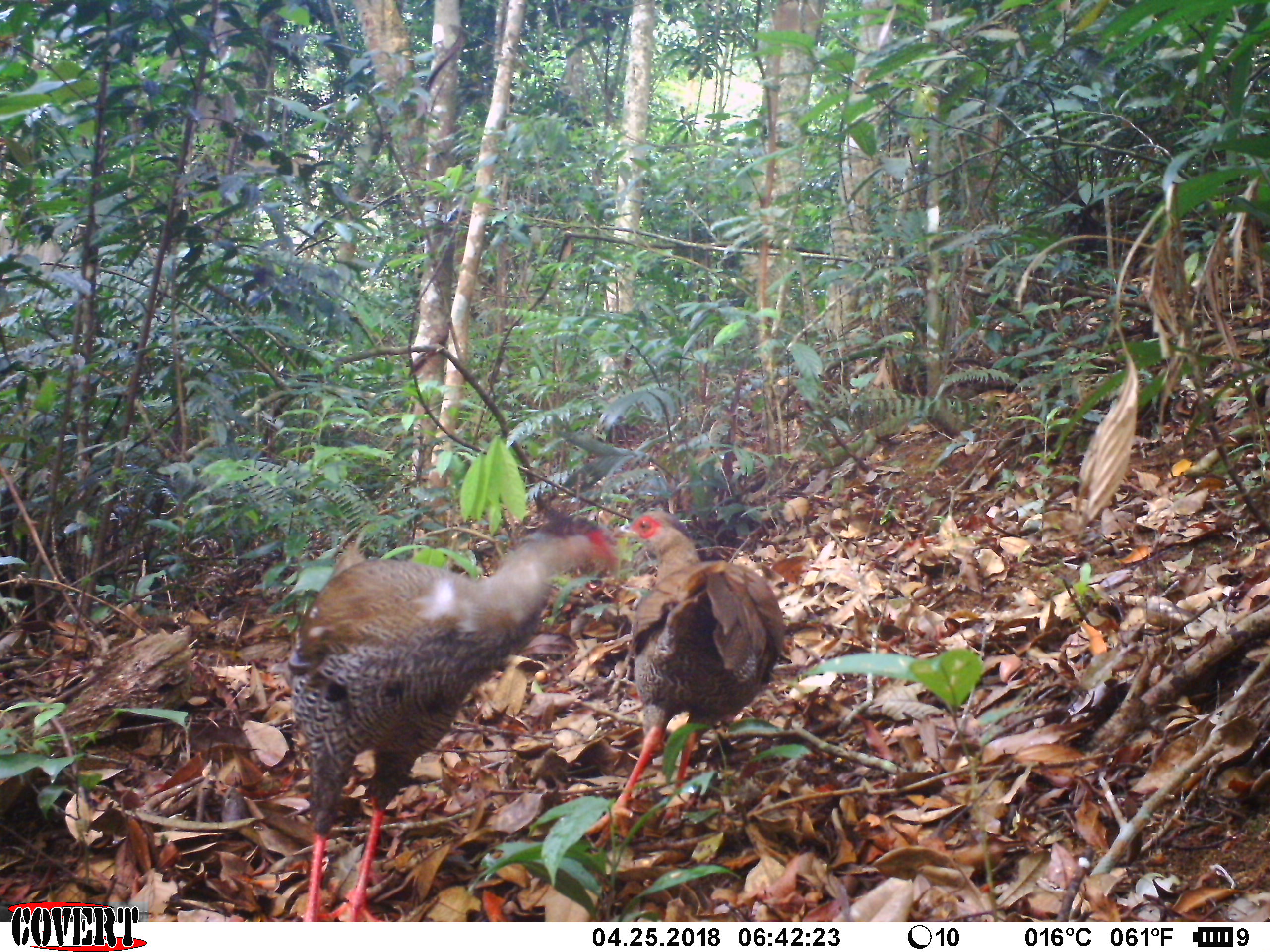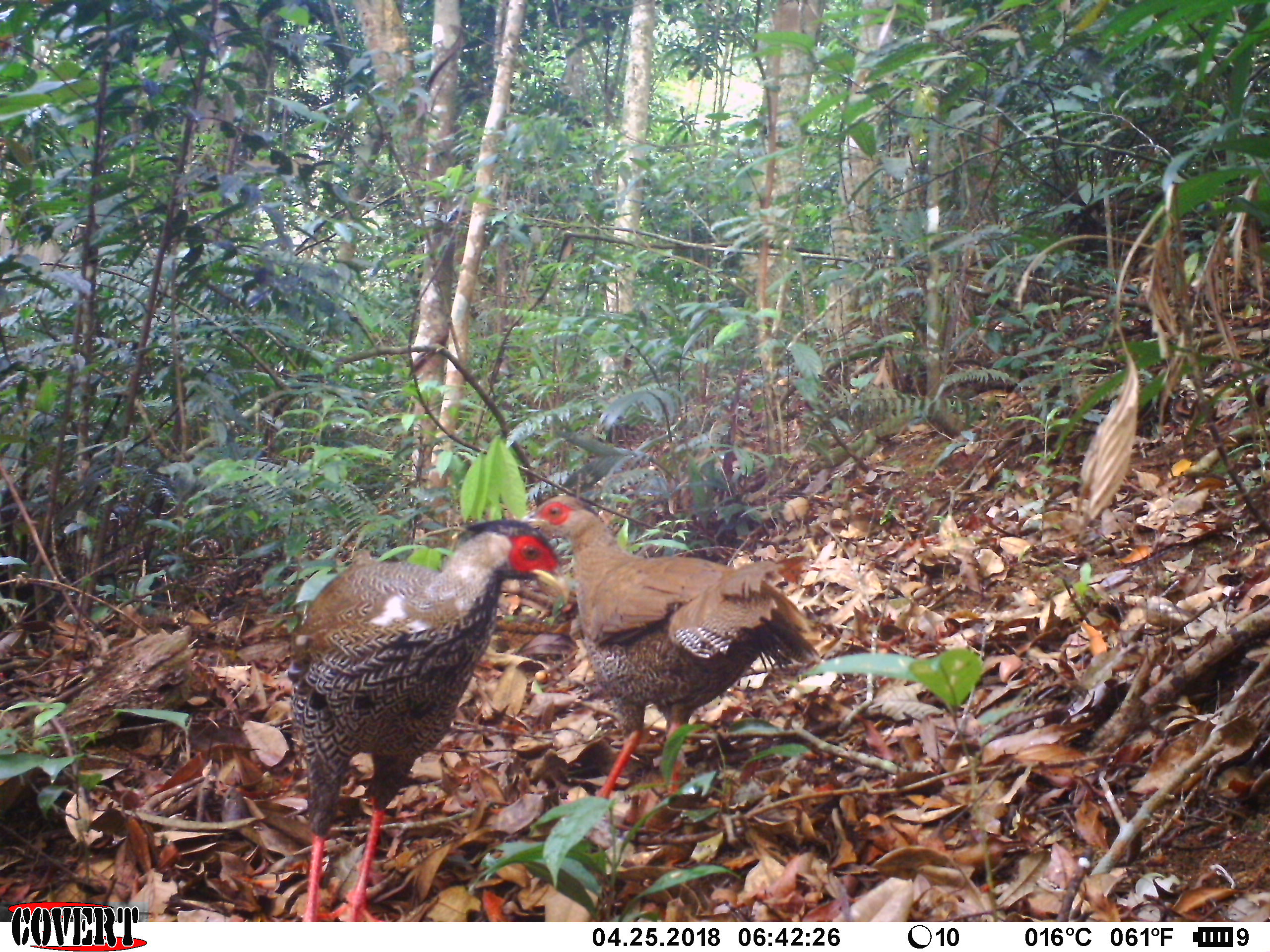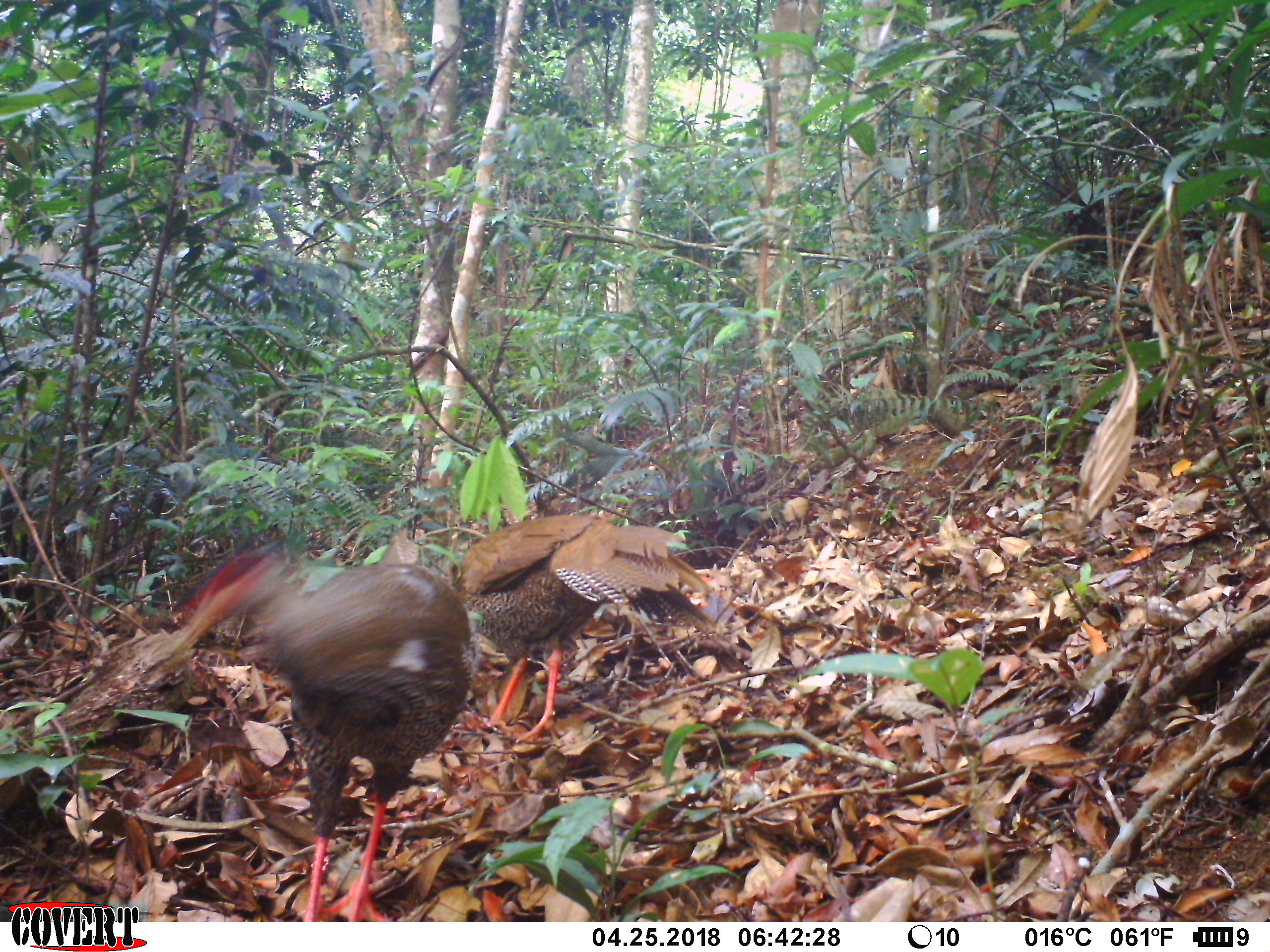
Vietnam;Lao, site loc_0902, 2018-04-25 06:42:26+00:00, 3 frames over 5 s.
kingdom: Animalia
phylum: Chordata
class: Aves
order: Galliformes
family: Phasianidae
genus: Lophura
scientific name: Lophura nycthemera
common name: silver pheasant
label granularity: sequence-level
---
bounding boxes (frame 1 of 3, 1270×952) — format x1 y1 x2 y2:
silver pheasant: 282 489 618 922; 582 505 785 854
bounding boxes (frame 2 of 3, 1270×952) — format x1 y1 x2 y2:
silver pheasant: 285 515 569 922; 526 494 820 803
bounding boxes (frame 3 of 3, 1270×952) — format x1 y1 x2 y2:
silver pheasant: 174 527 478 922; 443 513 717 747